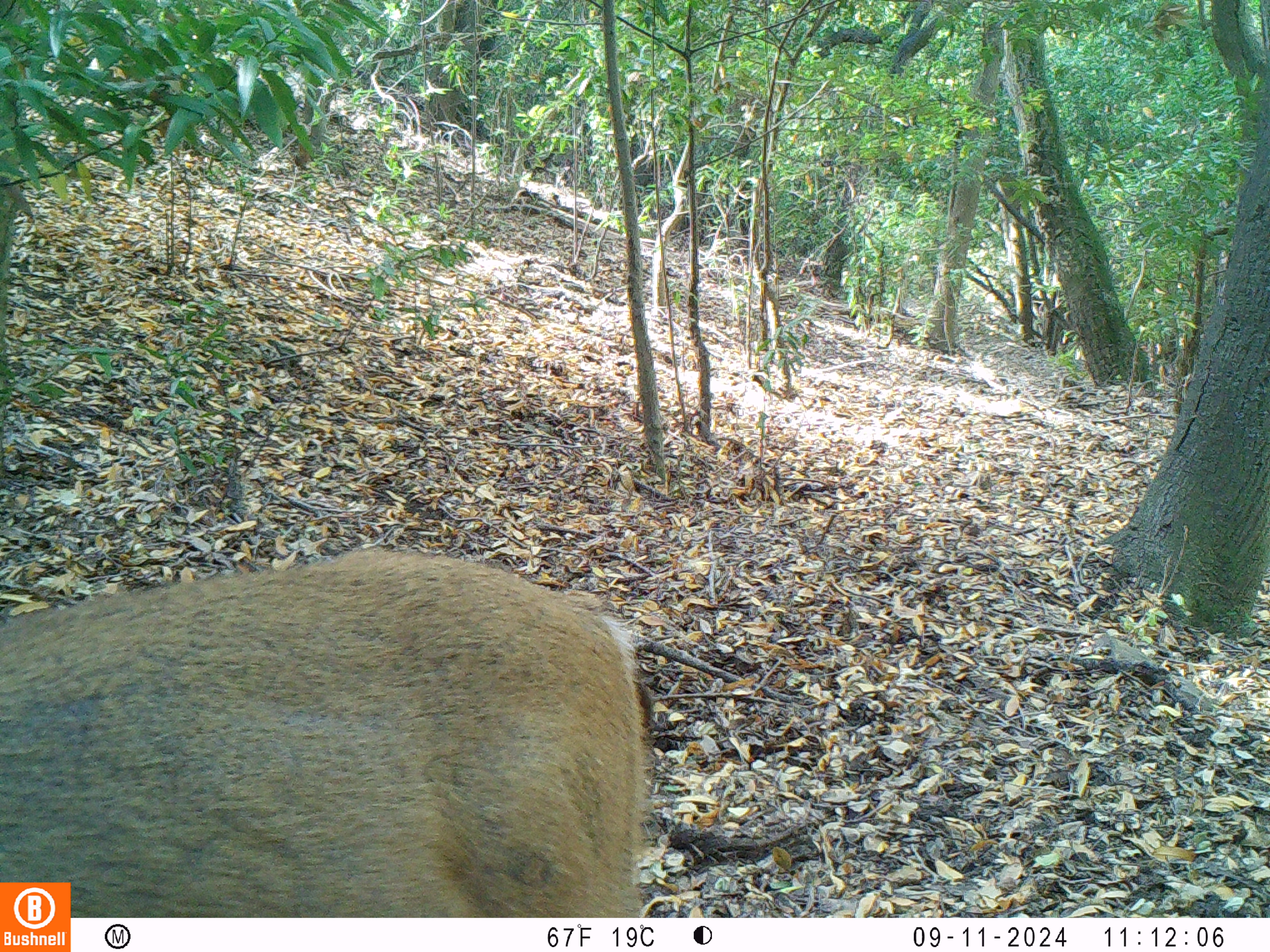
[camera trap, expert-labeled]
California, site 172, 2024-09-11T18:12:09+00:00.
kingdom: Animalia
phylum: Chordata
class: Mammalia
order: Artiodactyla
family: Cervidae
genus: Odocoileus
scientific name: Odocoileus hemionus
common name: mule deer